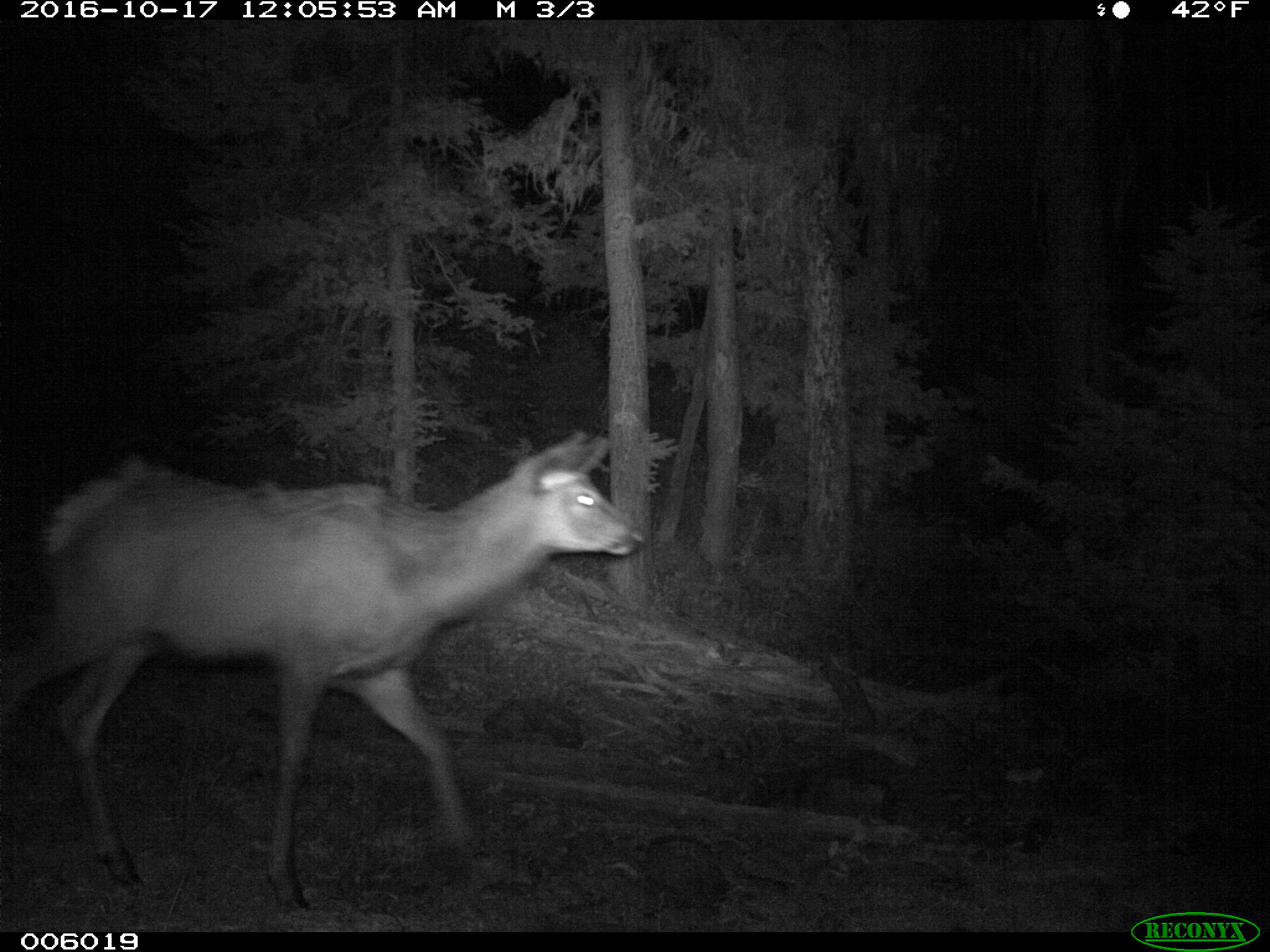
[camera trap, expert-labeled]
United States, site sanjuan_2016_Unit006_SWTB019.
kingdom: Animalia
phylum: Chordata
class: Mammalia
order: Artiodactyla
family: Cervidae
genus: Cervus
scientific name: Cervus elaphus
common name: red deer